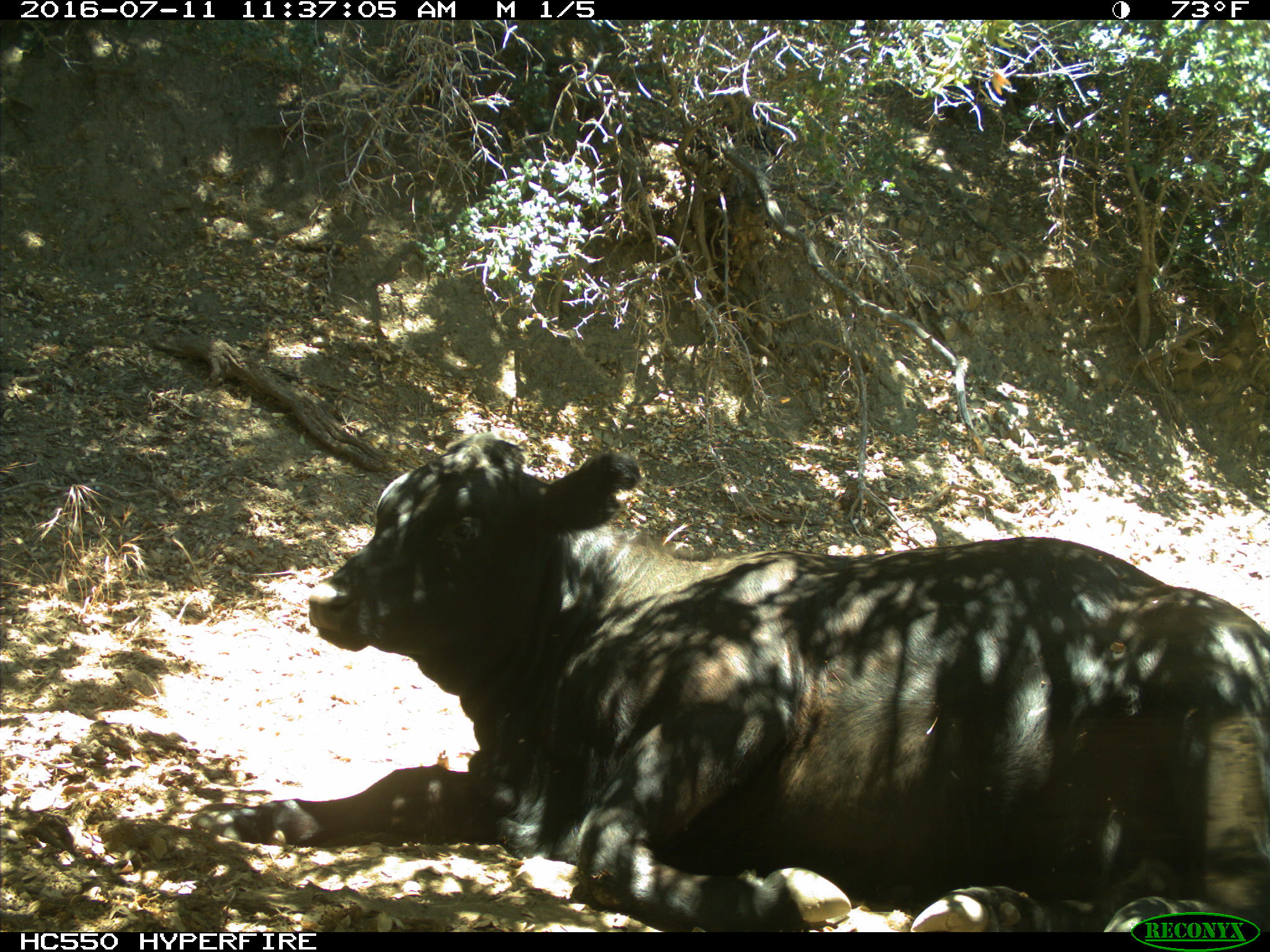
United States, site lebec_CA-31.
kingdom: Animalia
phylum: Chordata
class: Mammalia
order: Artiodactyla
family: Bovidae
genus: Bos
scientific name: Bos taurus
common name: domestic cow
Bos taurus (domestic cow).